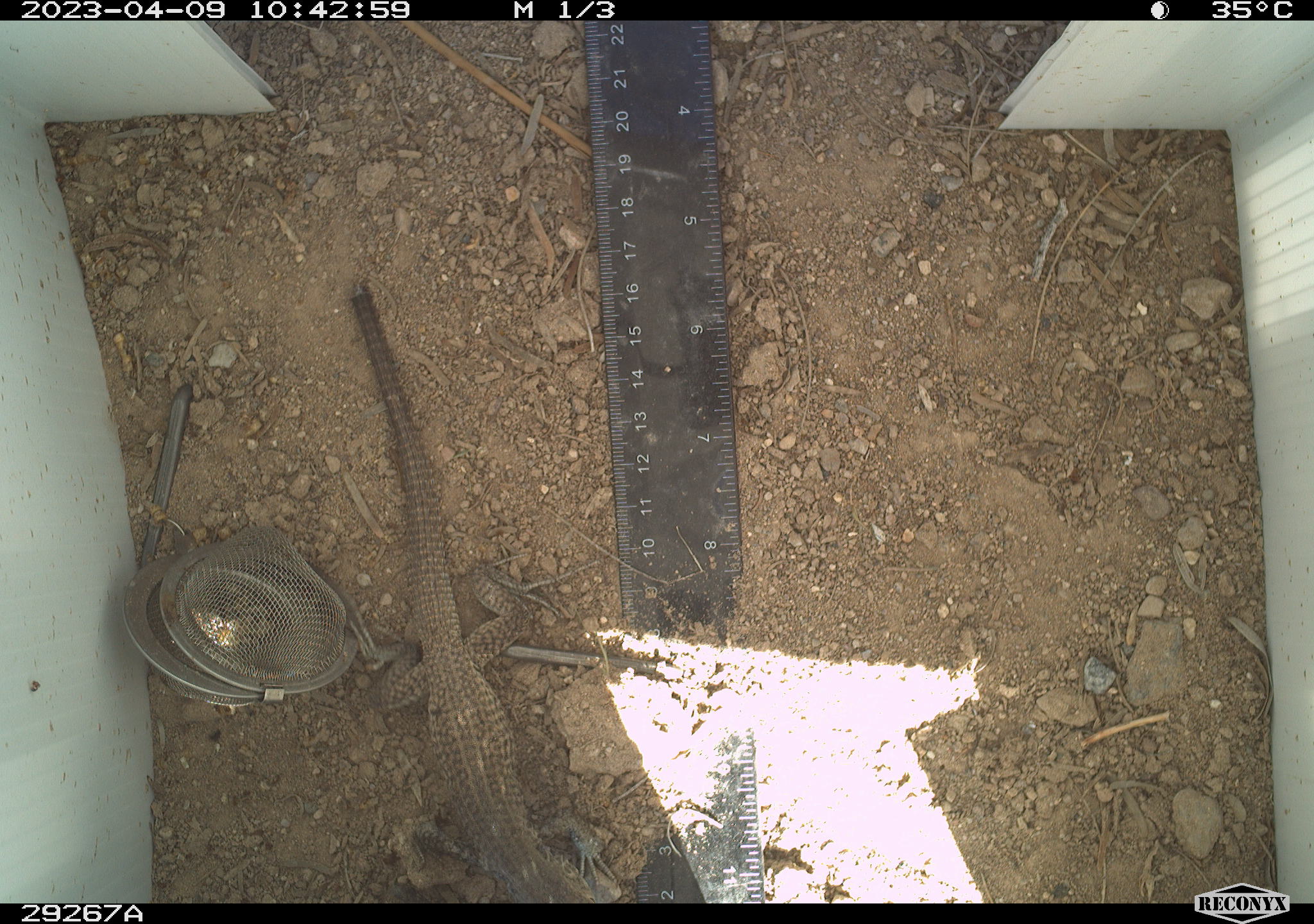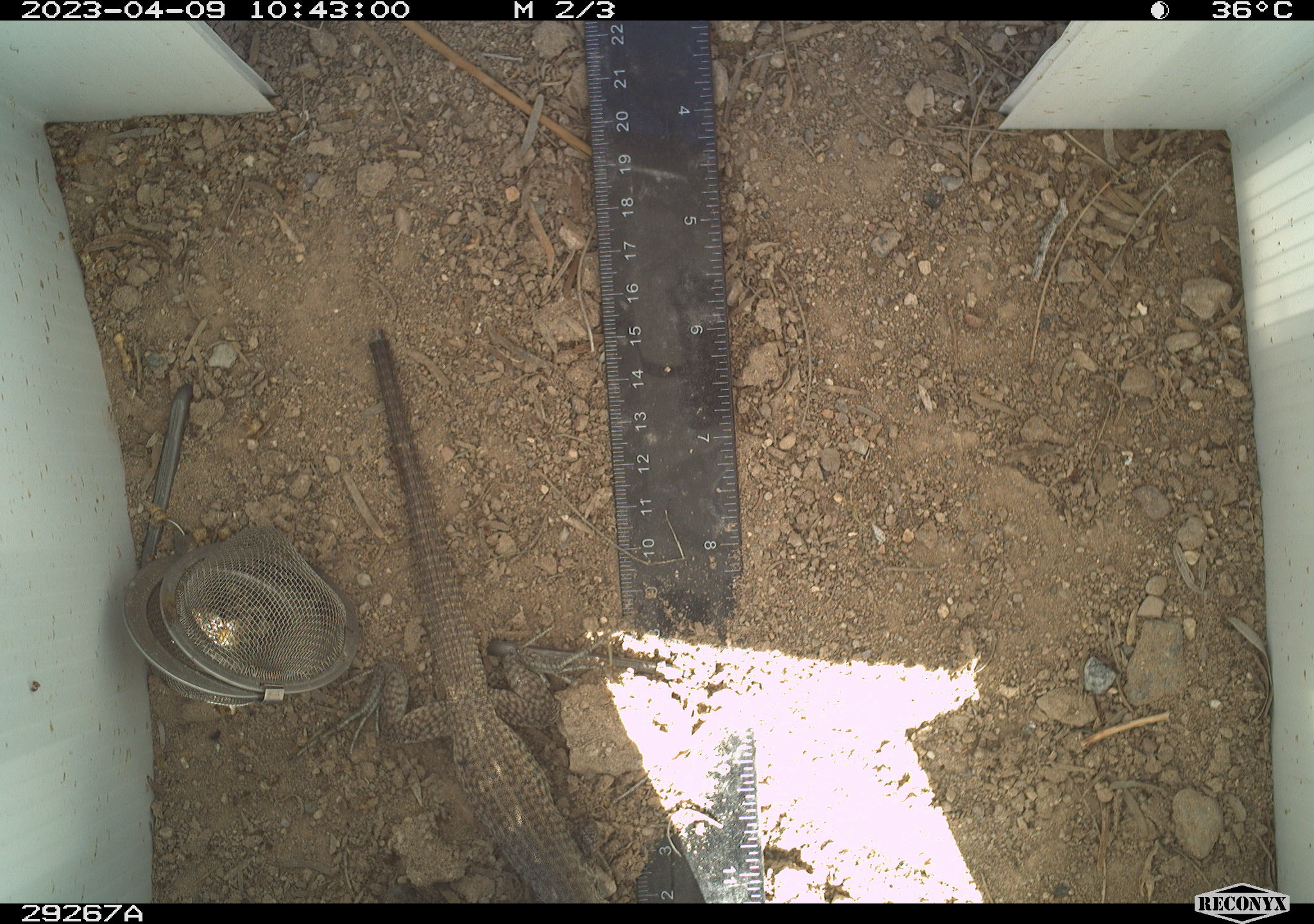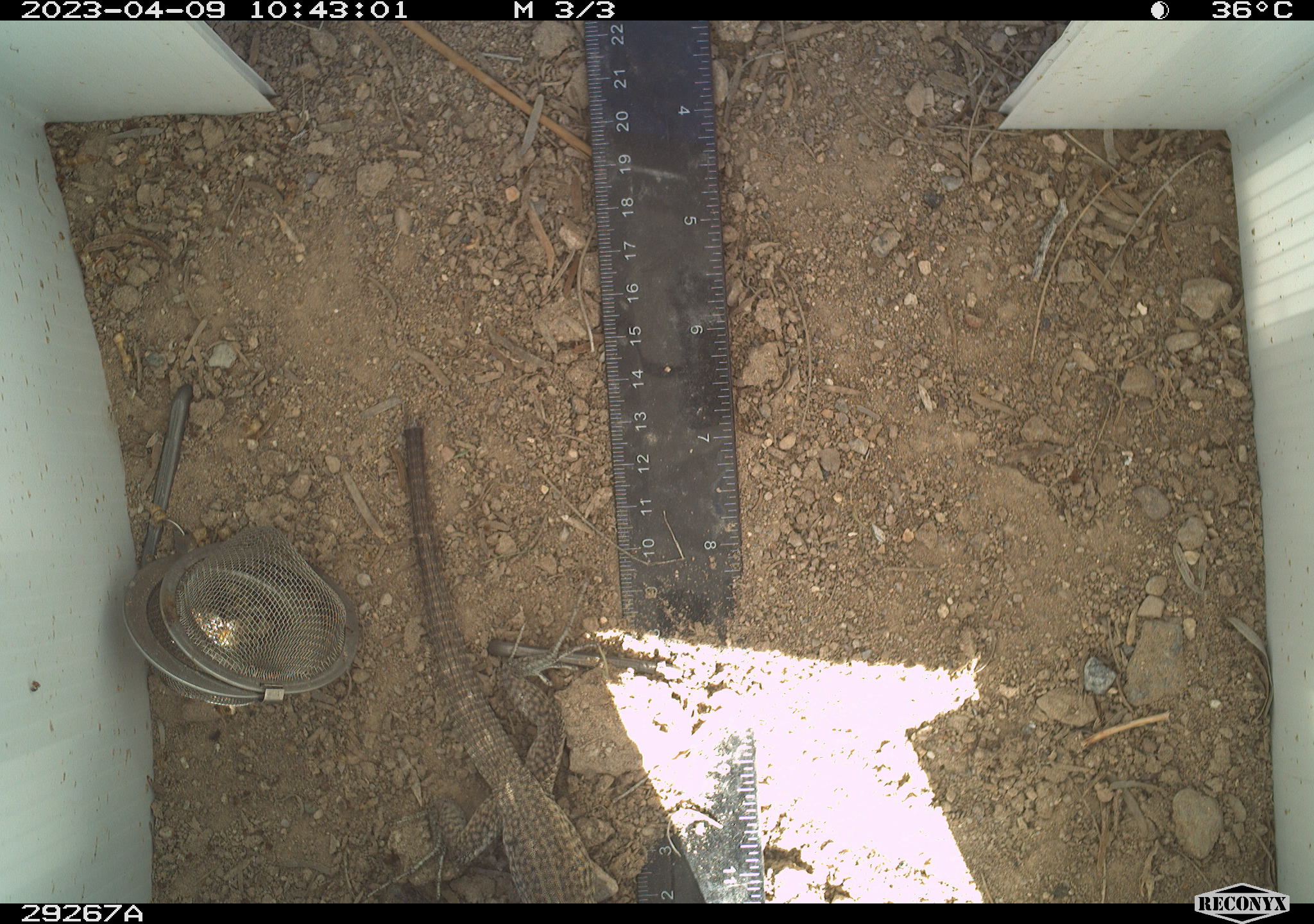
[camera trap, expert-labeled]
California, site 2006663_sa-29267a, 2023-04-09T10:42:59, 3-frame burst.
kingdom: Animalia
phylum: Chordata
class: Reptilia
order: Squamata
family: Teiidae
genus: Aspidoscelis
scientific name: Aspidoscelis tigris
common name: western whiptail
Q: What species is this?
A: Western whiptail (Aspidoscelis tigris).